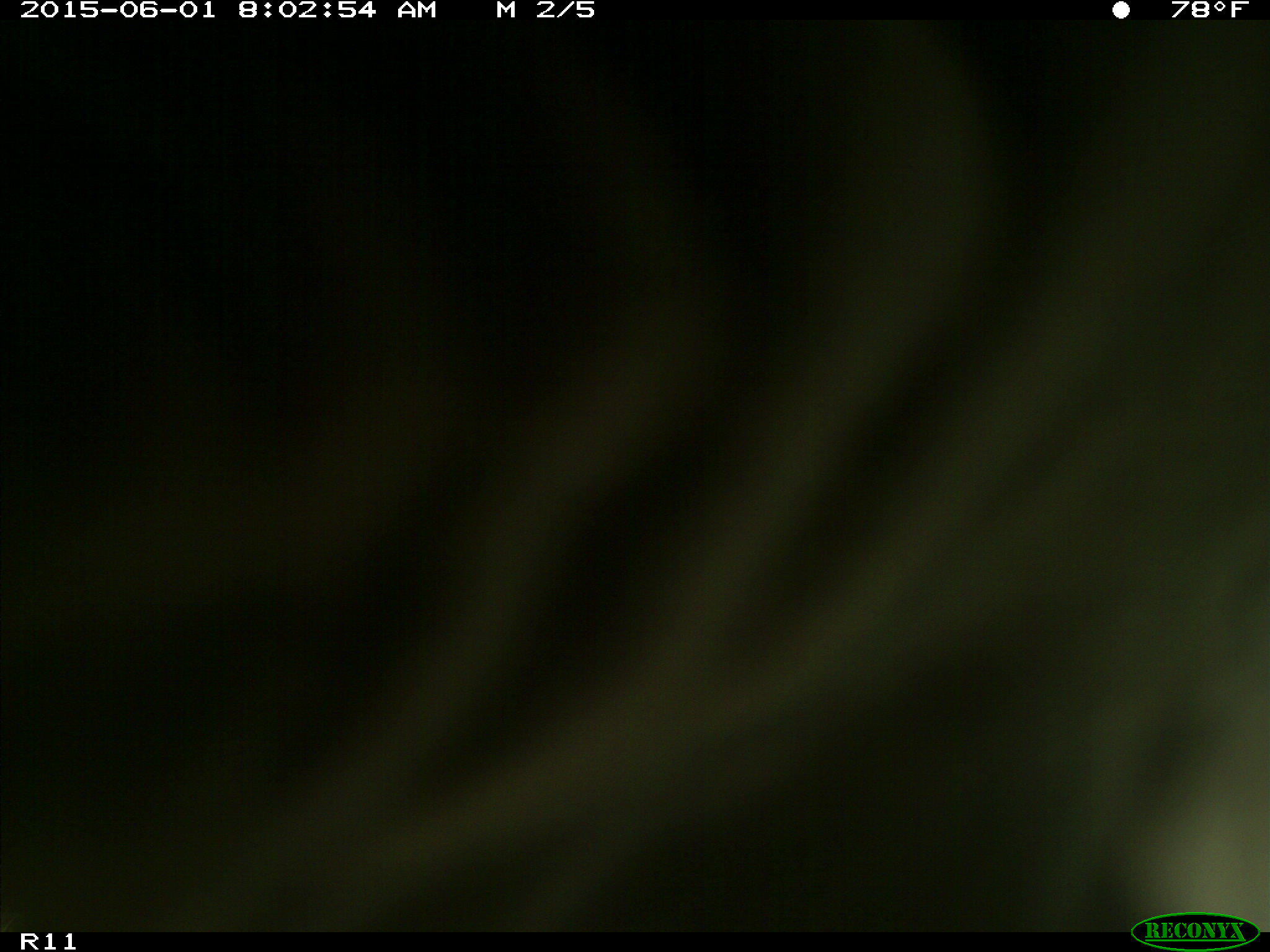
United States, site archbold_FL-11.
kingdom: Animalia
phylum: Chordata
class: Mammalia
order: Artiodactyla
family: Bovidae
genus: Bos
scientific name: Bos taurus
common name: domestic cow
Bos taurus (domestic cow).